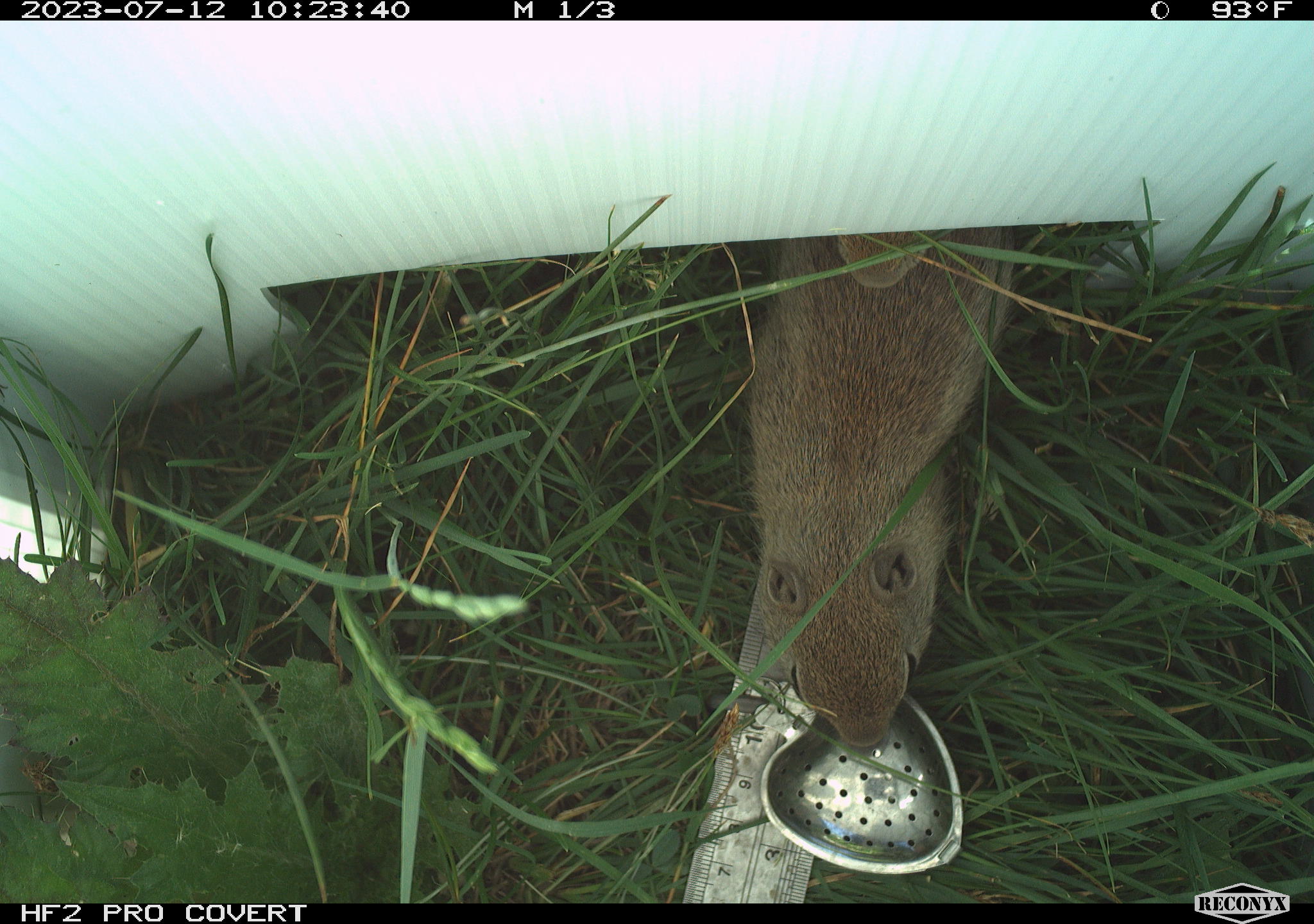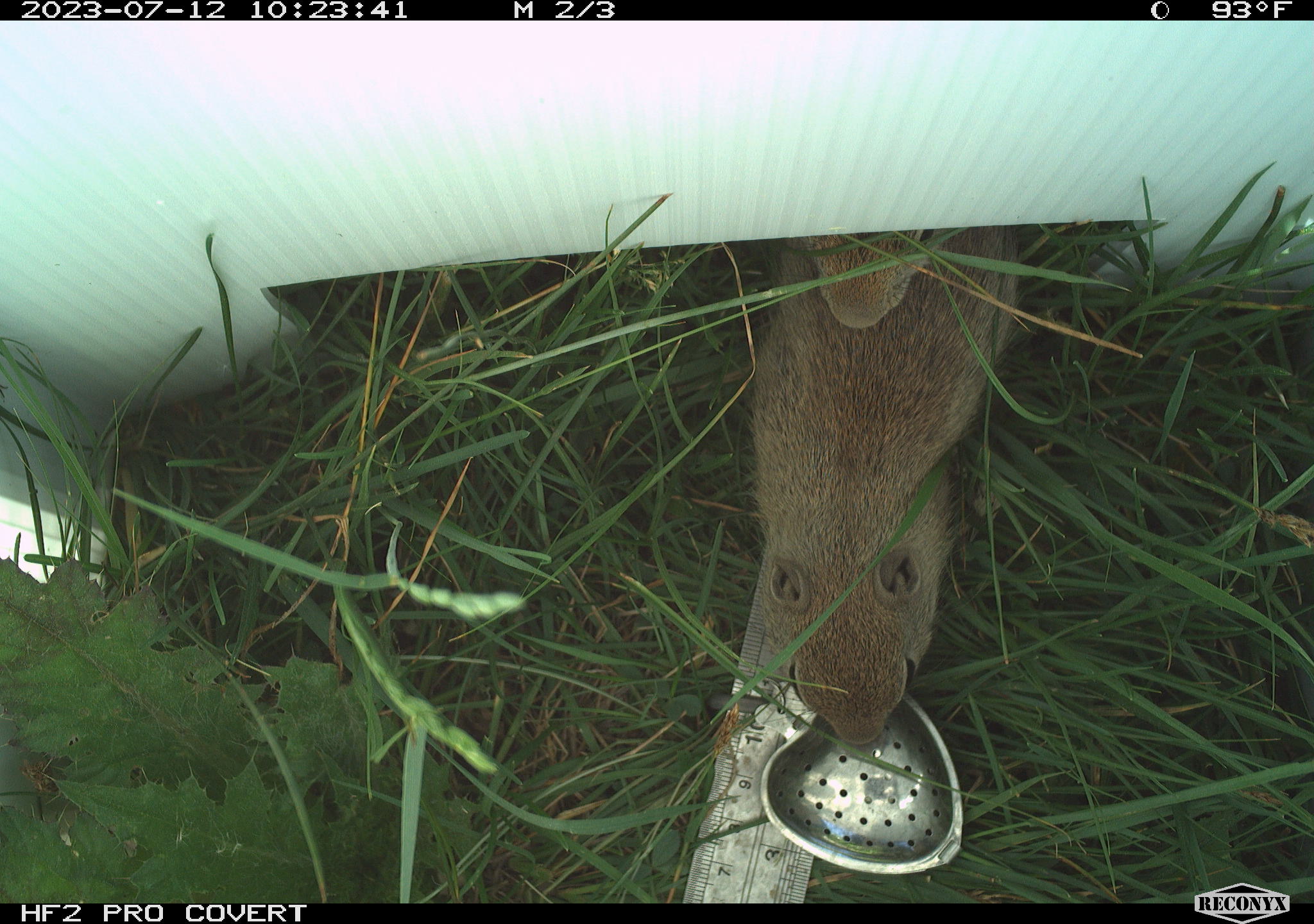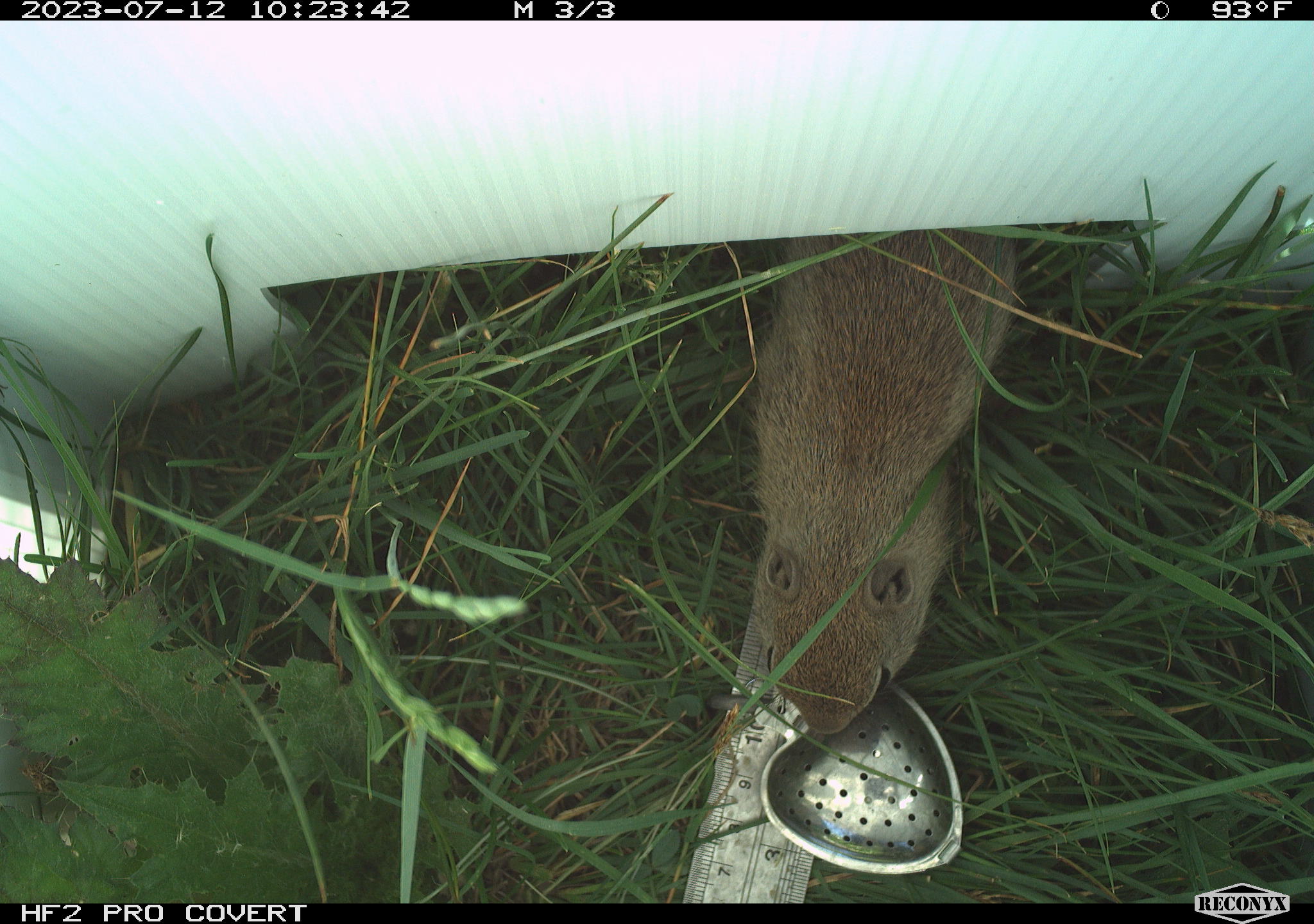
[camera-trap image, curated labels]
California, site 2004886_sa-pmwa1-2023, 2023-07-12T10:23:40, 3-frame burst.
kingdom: Animalia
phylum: Chordata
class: Mammalia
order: Rodentia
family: Sciuridae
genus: Urocitellus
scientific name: Urocitellus beldingi beldingi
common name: belding's ground squirrel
Belding's ground squirrel (Urocitellus beldingi beldingi).